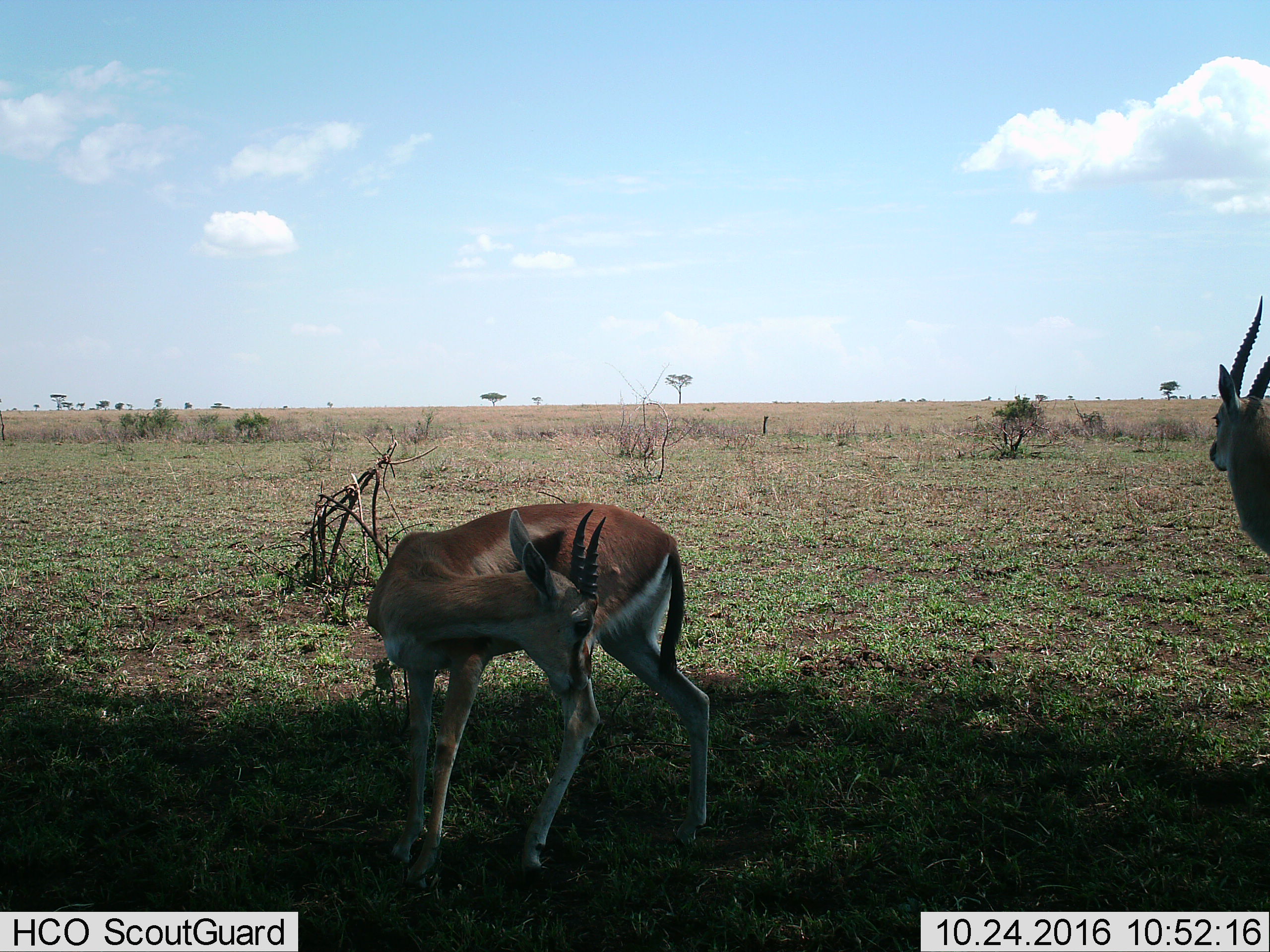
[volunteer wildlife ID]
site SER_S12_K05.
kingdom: Animalia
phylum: Chordata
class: Mammalia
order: Artiodactyla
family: Bovidae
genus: Eudorcas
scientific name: Eudorcas thomsonii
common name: thomson's gazelle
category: gazellethomsons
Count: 2.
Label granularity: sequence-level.